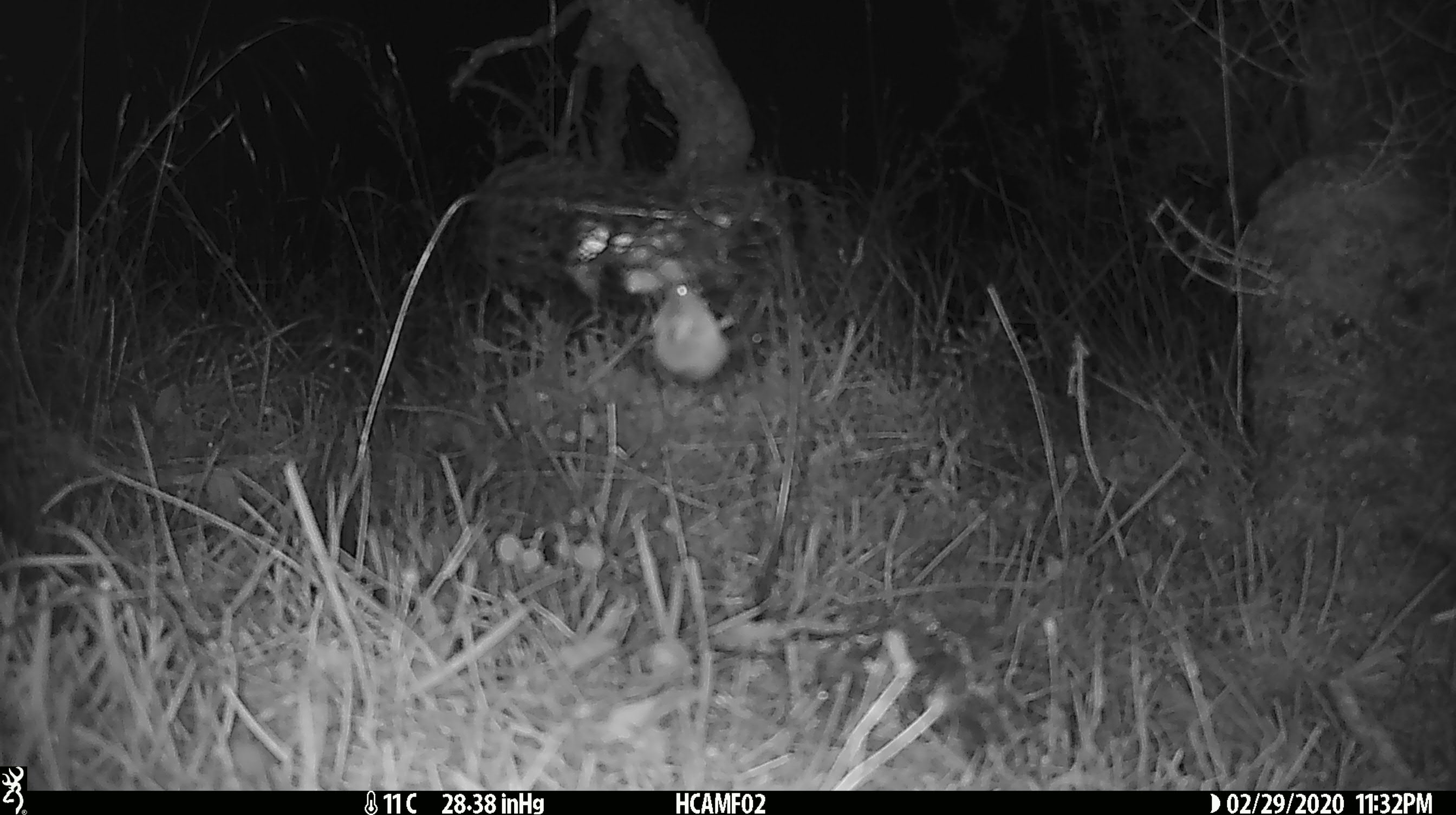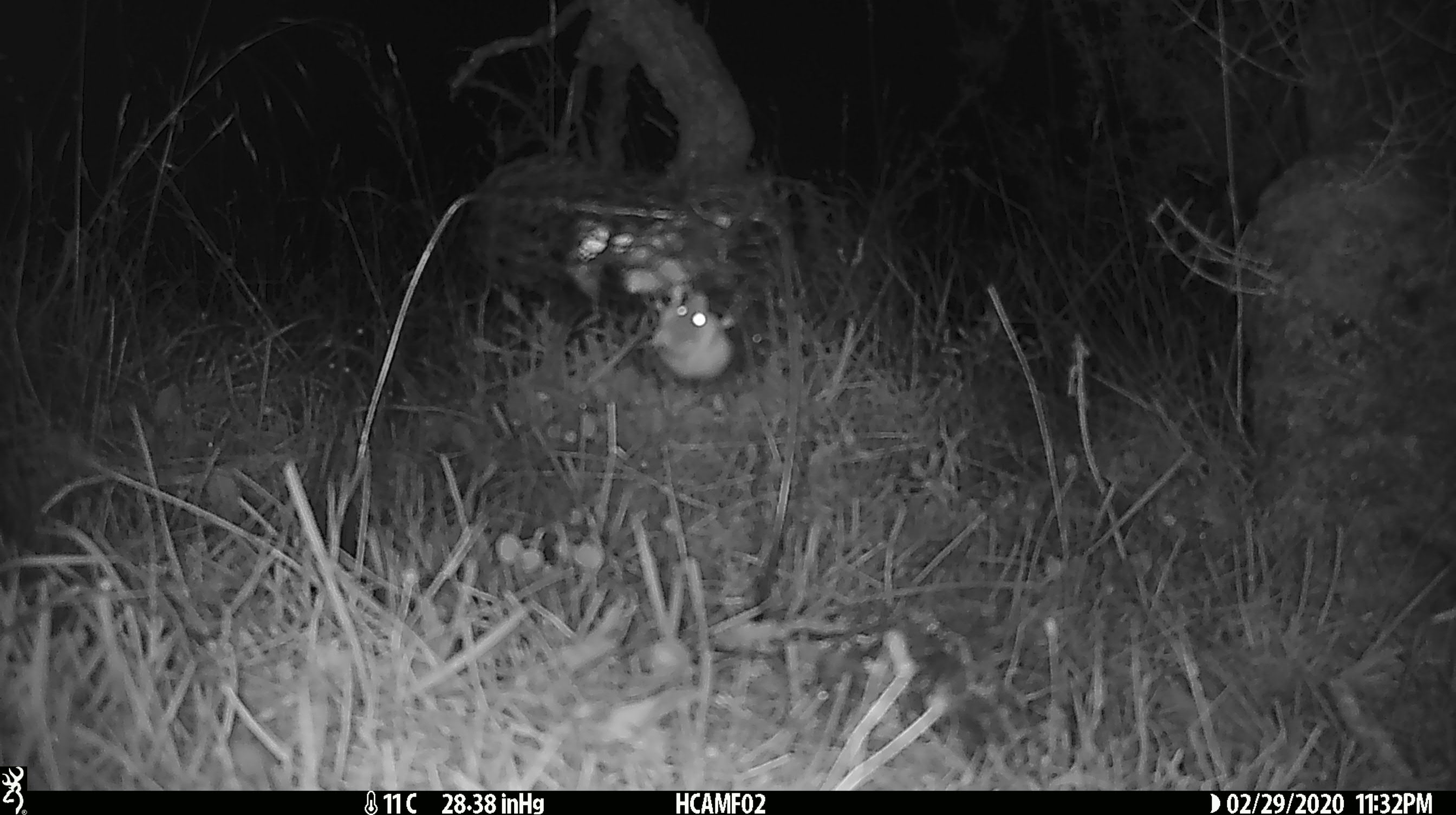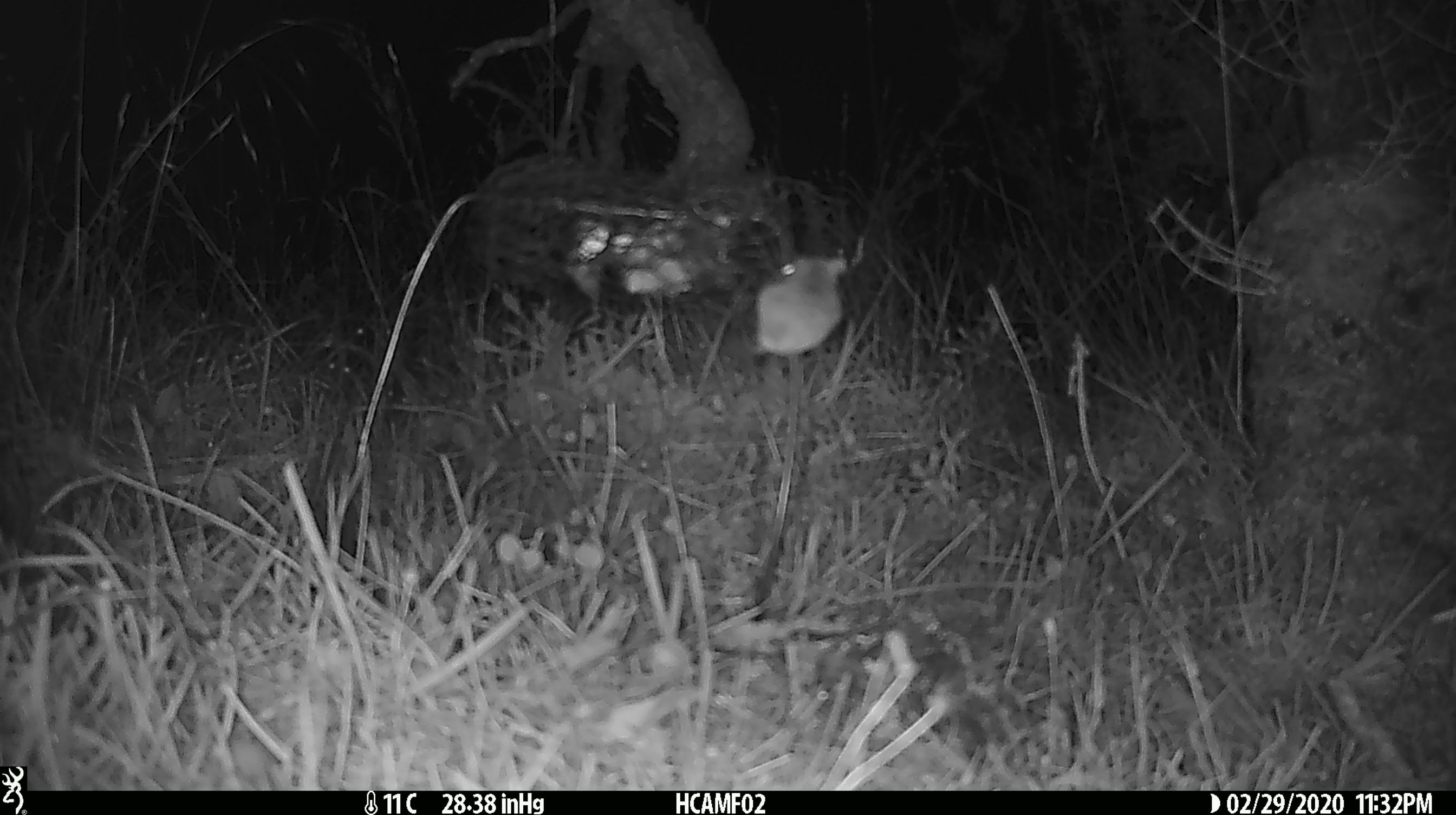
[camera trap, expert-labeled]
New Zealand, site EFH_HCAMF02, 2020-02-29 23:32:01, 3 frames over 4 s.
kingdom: Animalia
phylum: Chordata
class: Mammalia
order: Rodentia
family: Muridae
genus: Mus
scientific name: Mus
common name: mouse